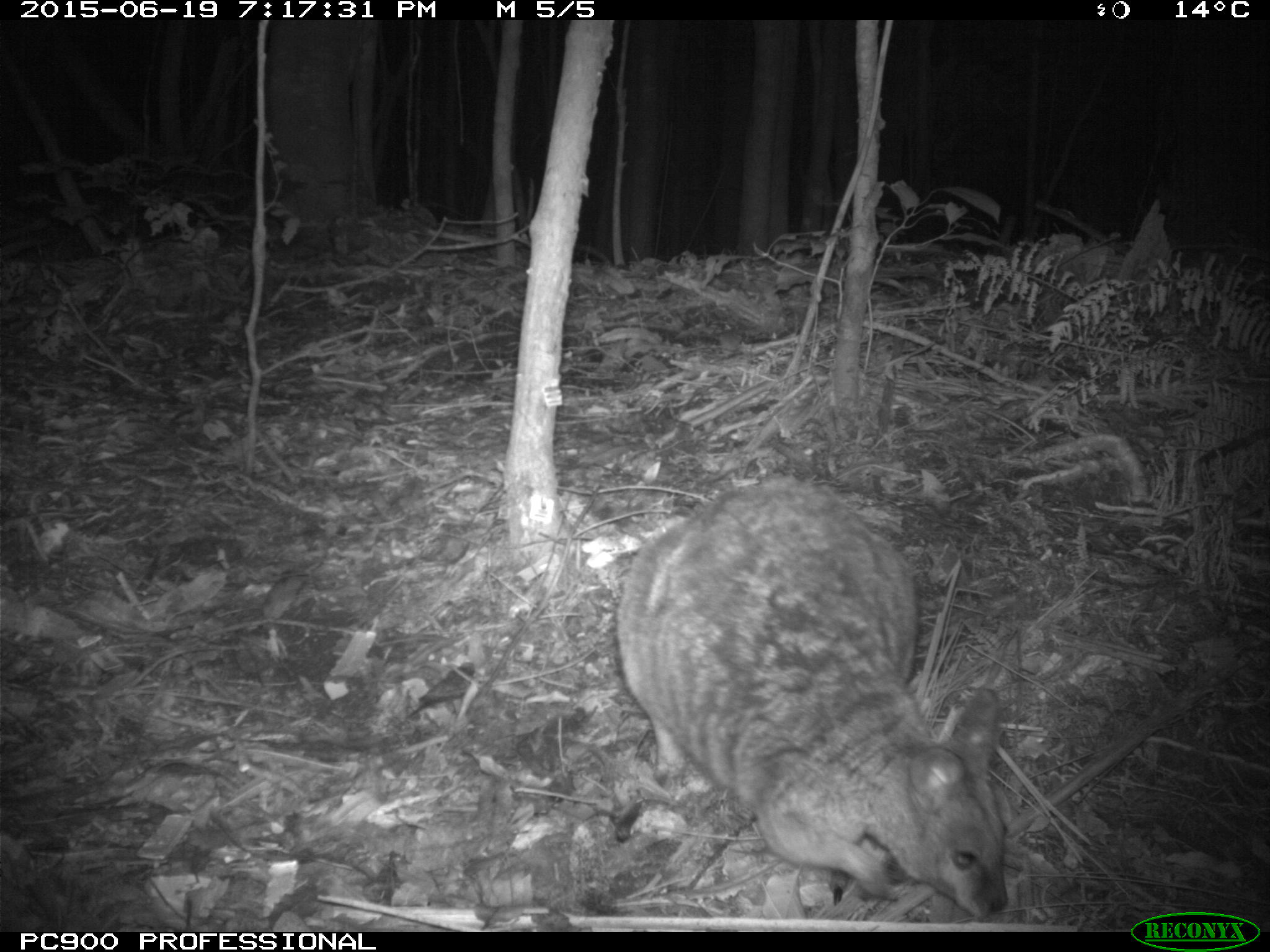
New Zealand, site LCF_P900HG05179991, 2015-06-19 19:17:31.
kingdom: Animalia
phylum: Chordata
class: Mammalia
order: Diprotodontia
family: Macropodidae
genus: Notamacropus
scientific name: Notamacropus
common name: wallaby